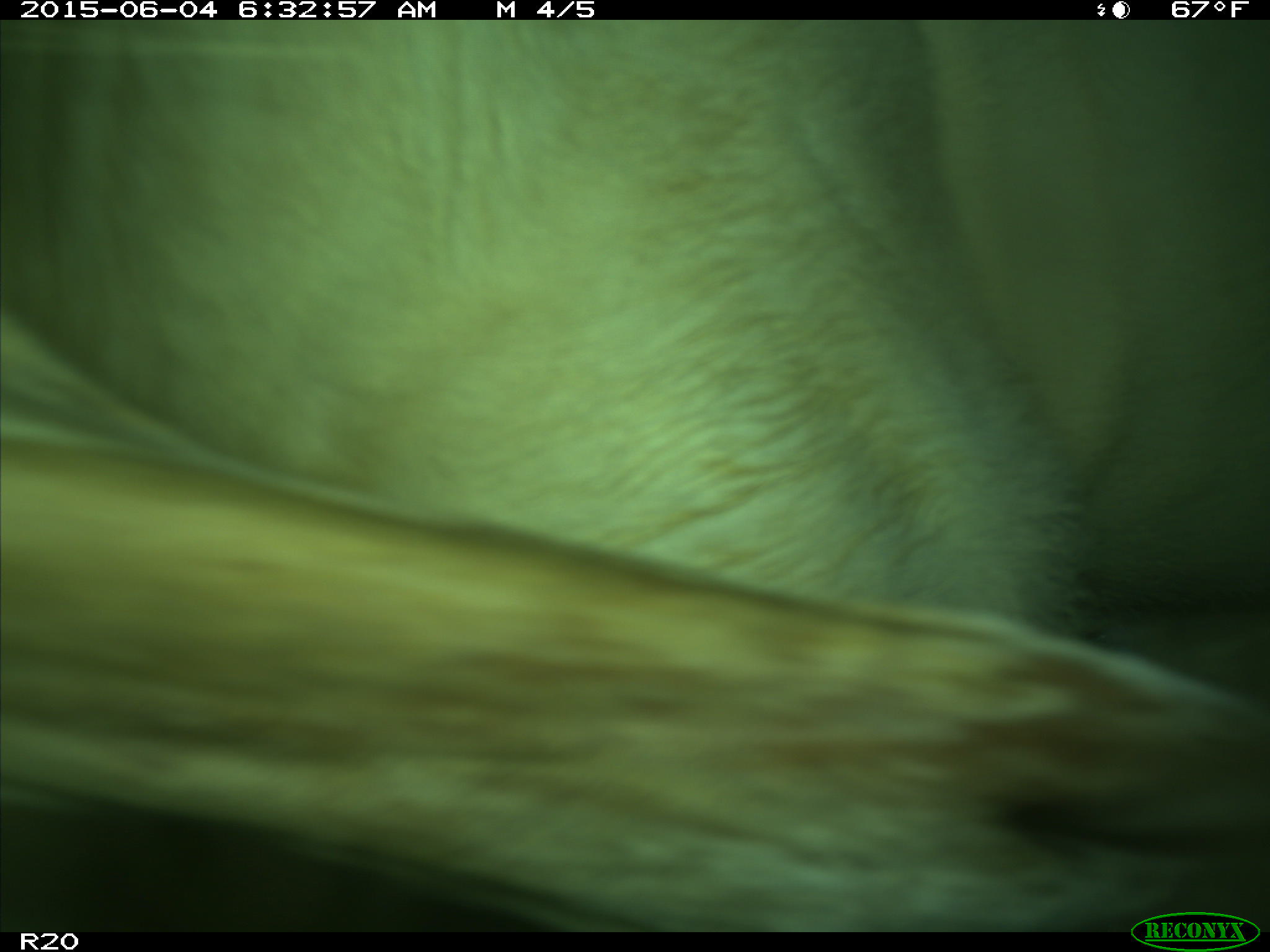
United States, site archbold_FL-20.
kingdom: Animalia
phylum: Chordata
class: Mammalia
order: Artiodactyla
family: Bovidae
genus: Bos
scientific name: Bos taurus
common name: domestic cow